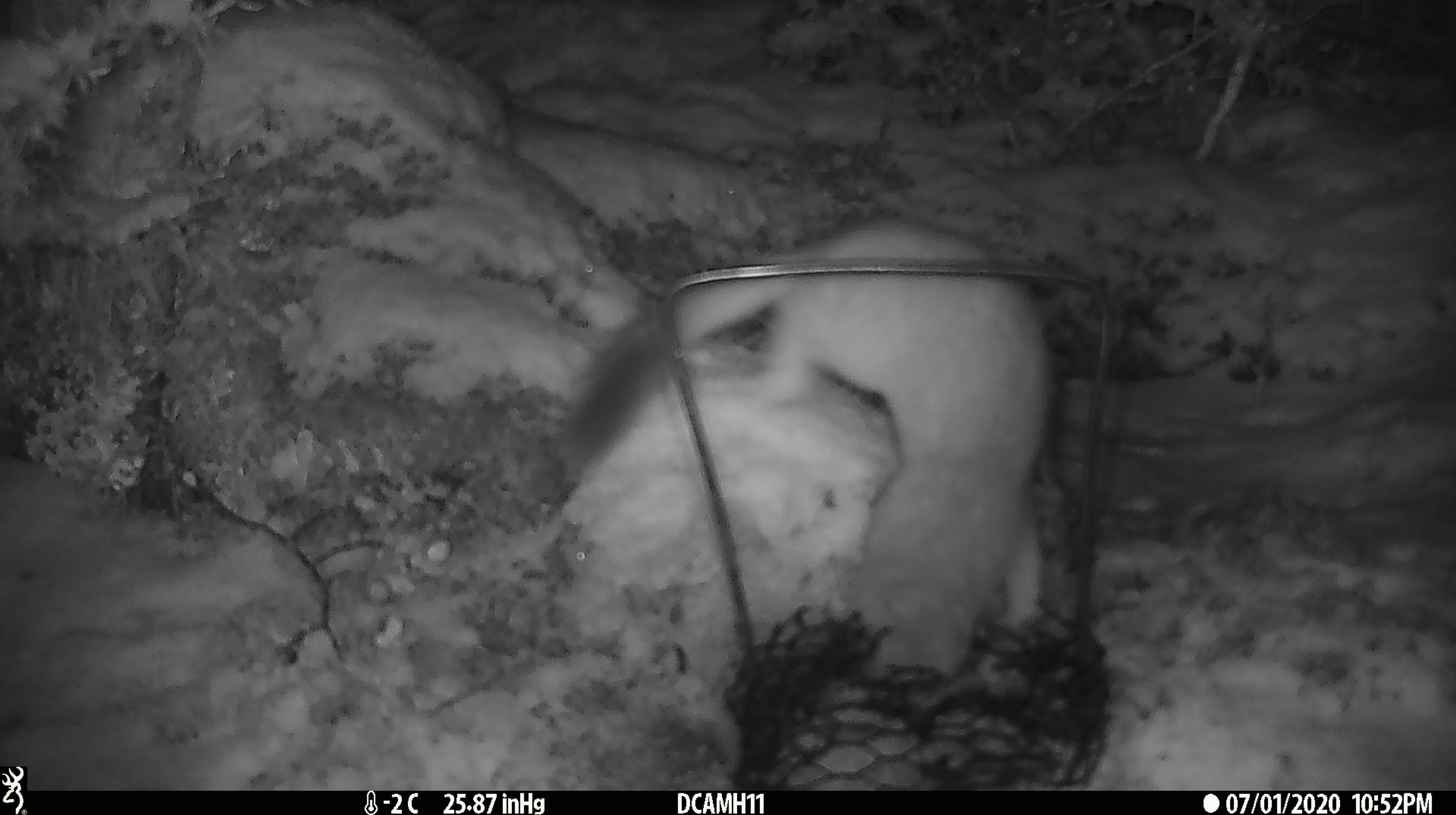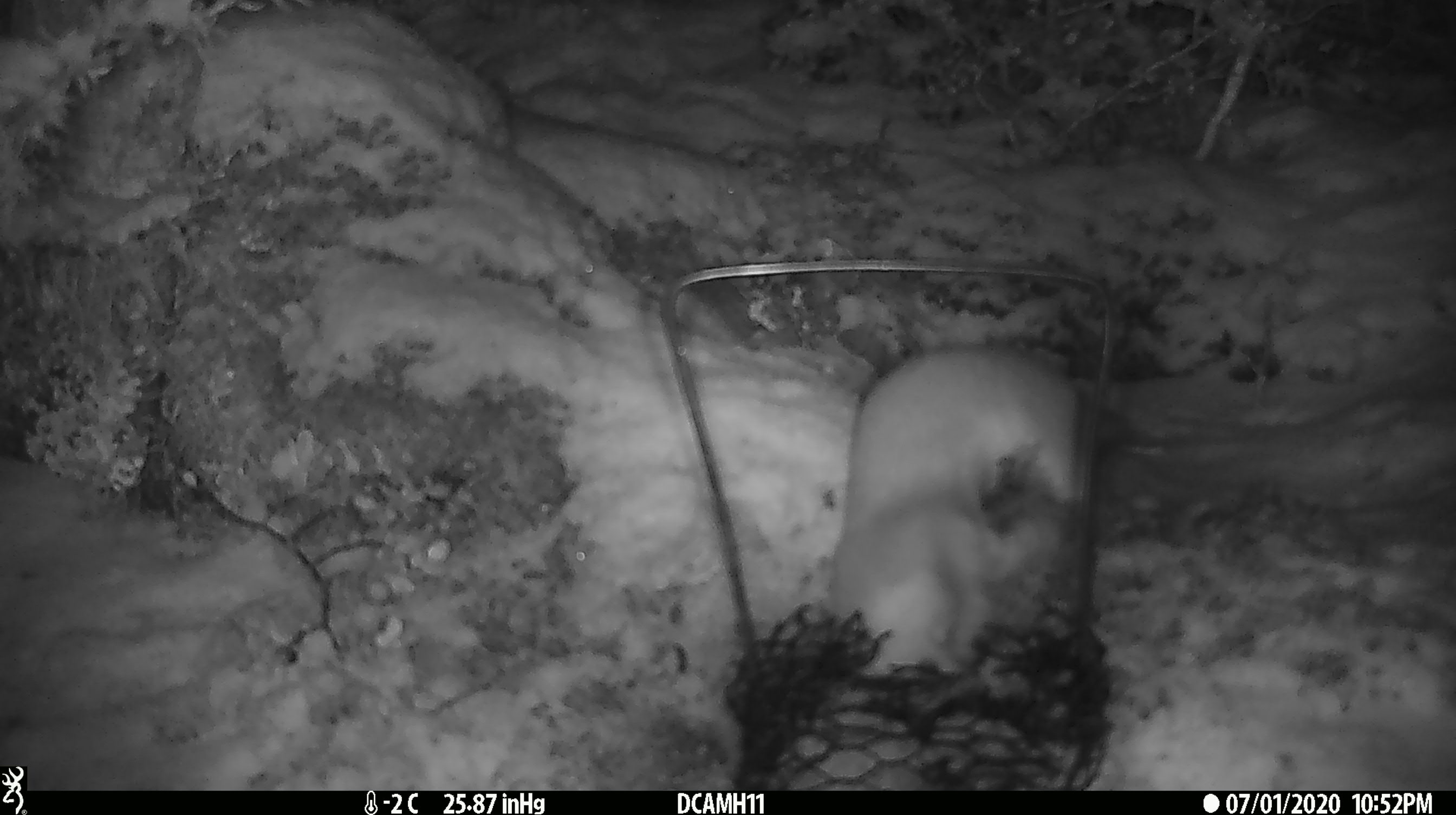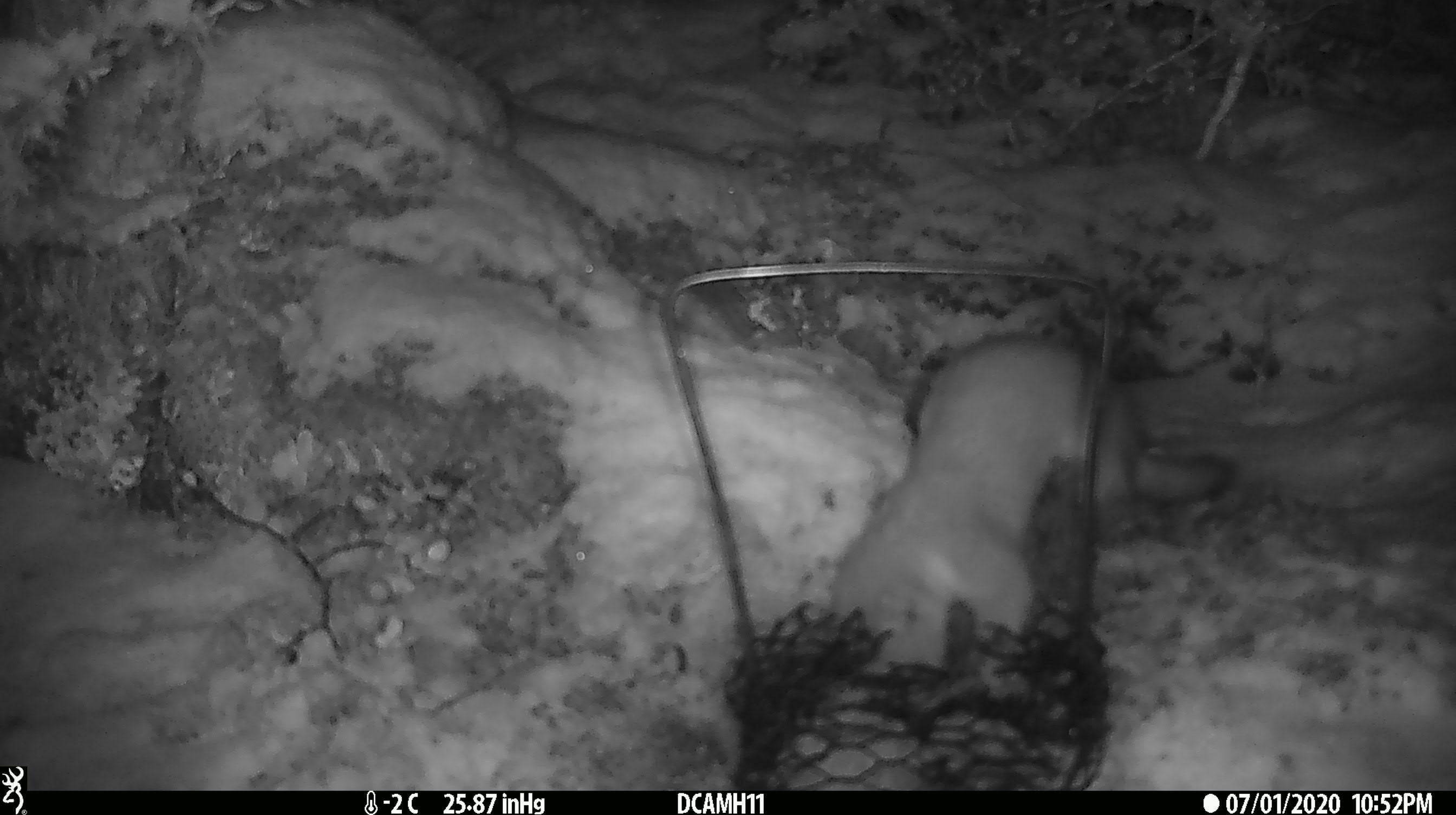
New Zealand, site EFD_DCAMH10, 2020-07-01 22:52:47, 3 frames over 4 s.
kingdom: Animalia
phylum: Chordata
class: Mammalia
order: Carnivora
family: Mustelidae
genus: Mustela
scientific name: Mustela erminea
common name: stoat